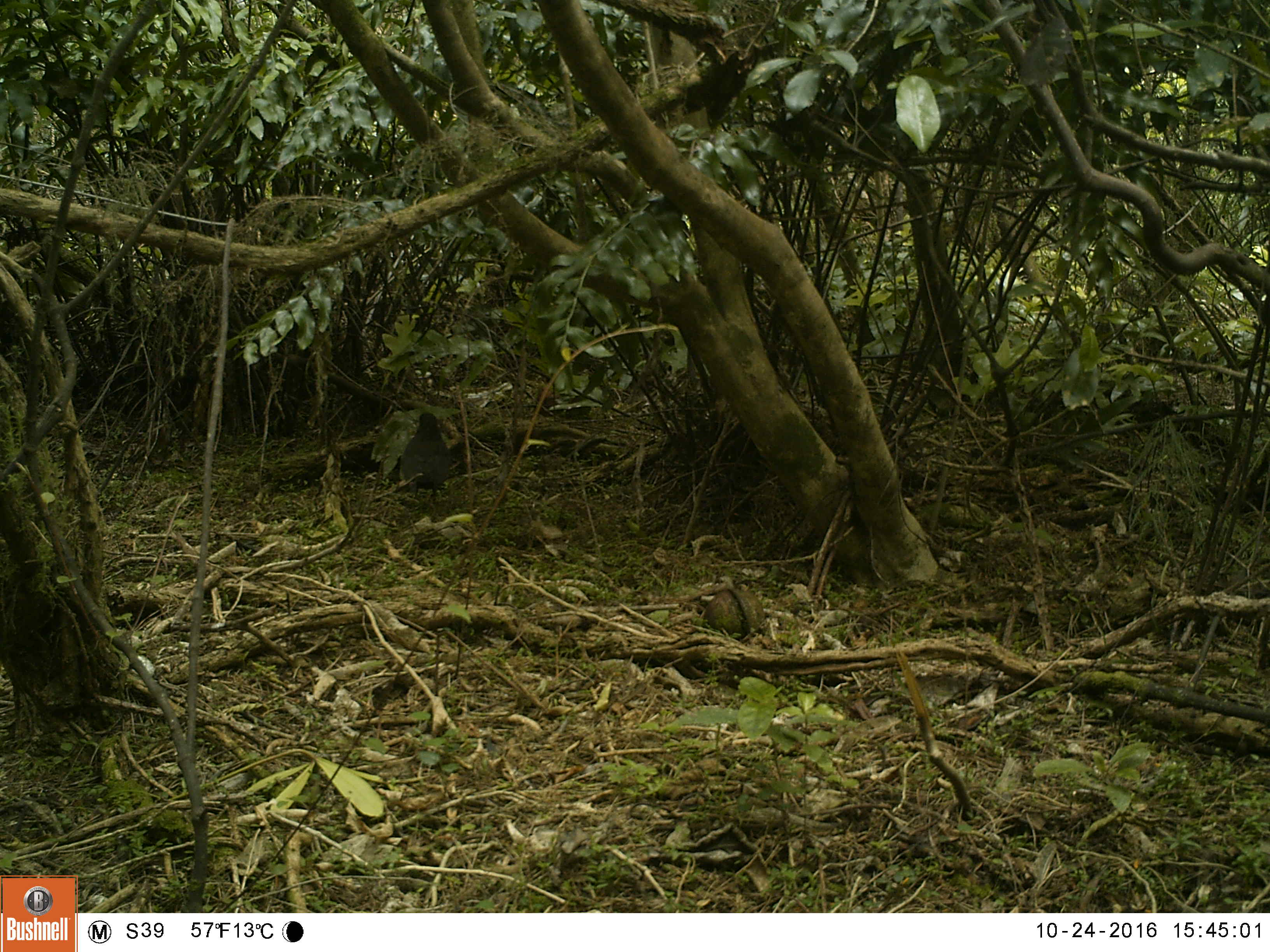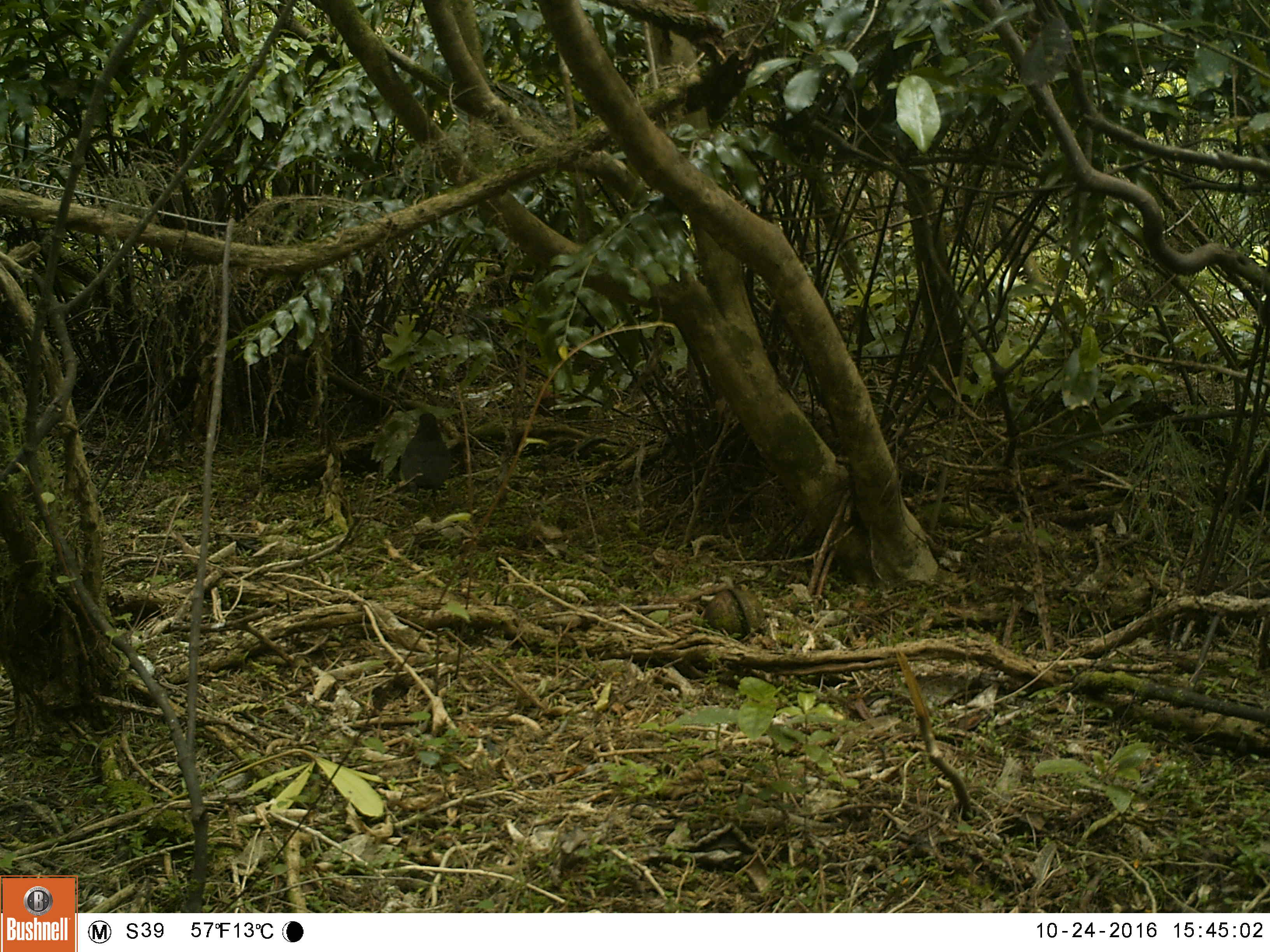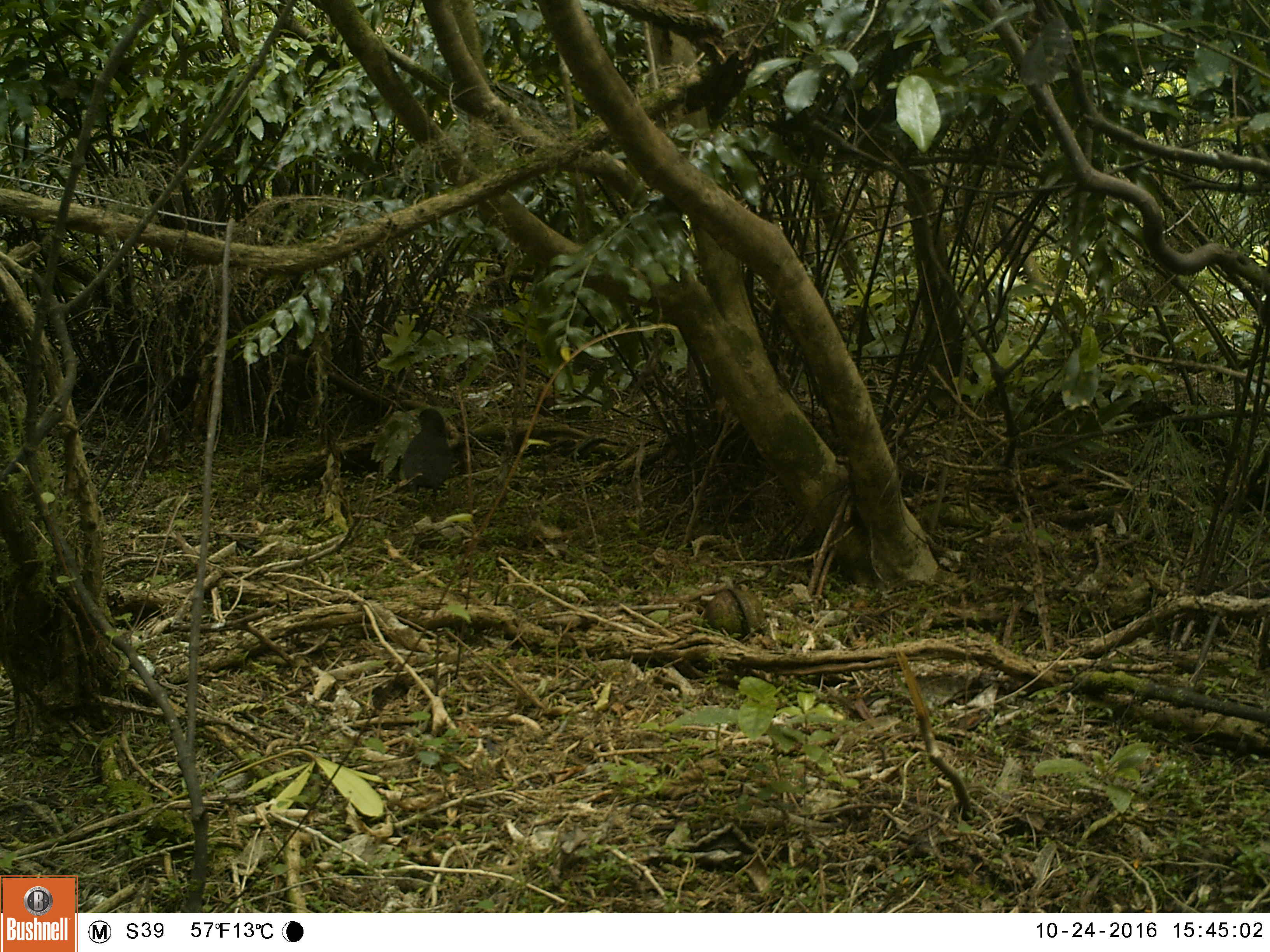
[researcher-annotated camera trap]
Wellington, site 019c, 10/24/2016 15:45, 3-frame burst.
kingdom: Animalia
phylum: Chordata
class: Aves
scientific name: Aves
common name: bird